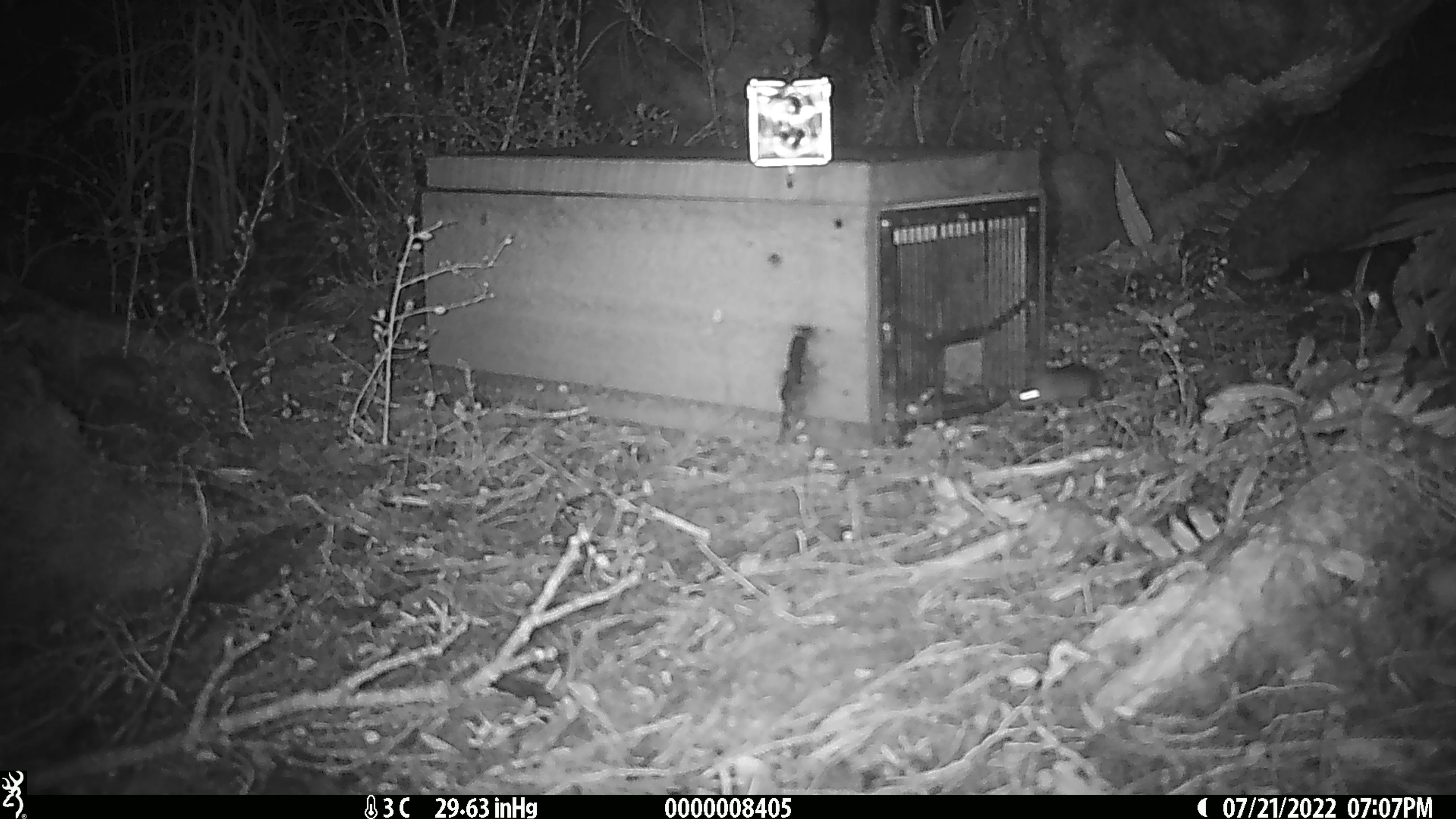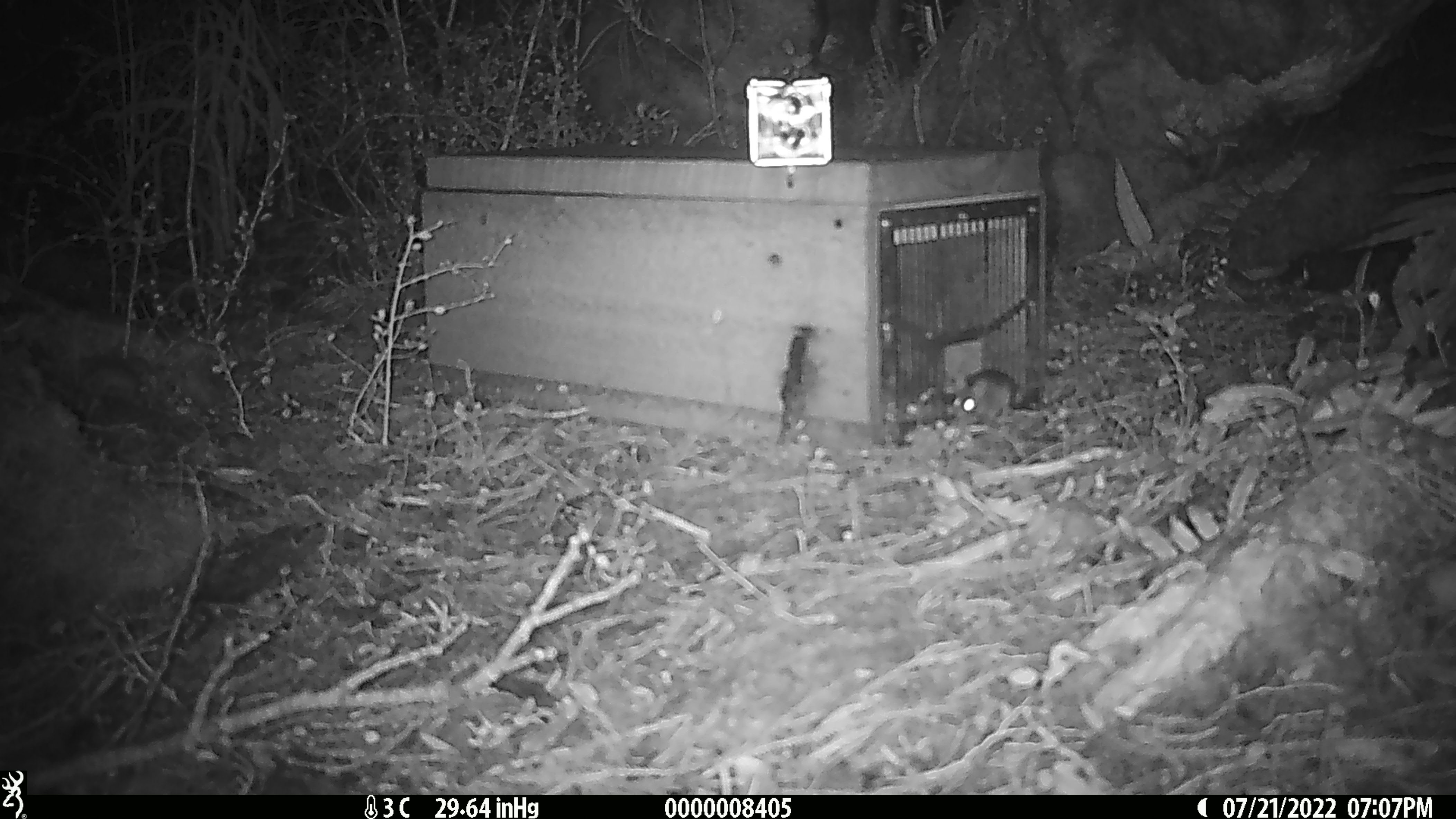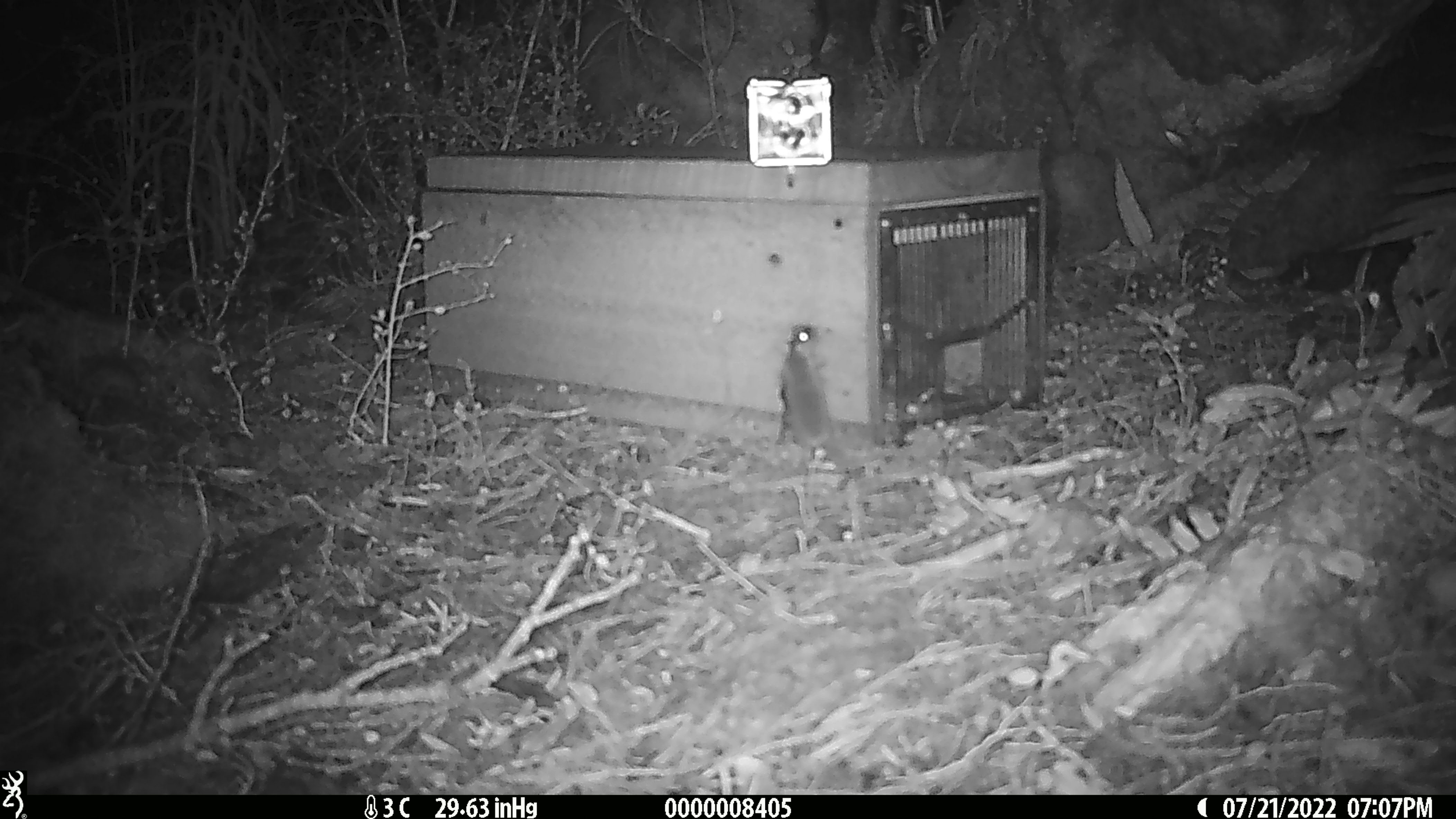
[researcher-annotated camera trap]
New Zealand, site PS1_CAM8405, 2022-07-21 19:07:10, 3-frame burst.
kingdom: Animalia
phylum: Chordata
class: Mammalia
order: Rodentia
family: Muridae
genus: Mus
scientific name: Mus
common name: mouse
Mouse (Mus).